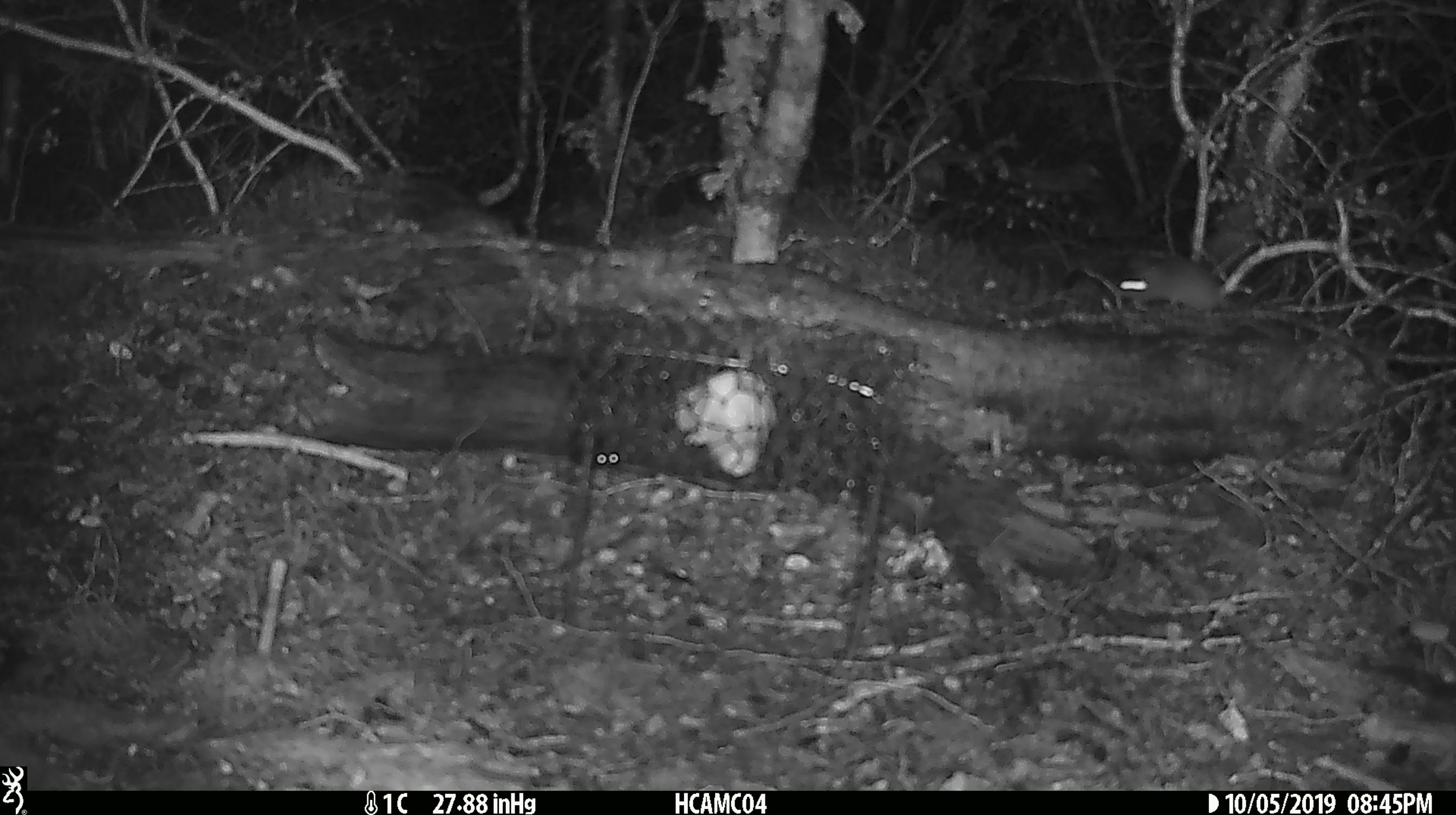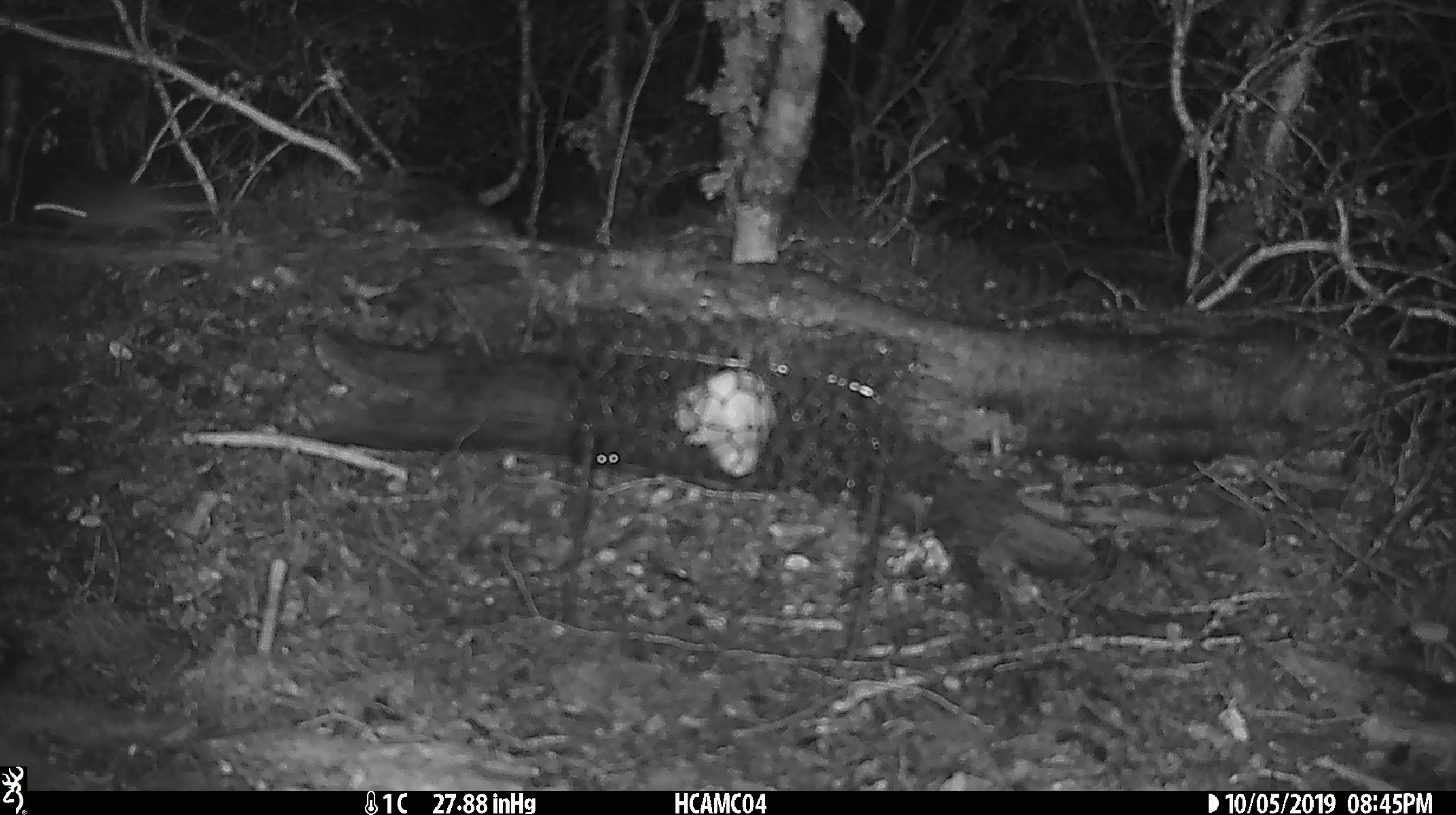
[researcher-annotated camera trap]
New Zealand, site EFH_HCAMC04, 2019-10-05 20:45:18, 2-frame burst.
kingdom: Animalia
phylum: Chordata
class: Mammalia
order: Rodentia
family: Muridae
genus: Mus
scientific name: Mus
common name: mouse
Mouse (Mus).